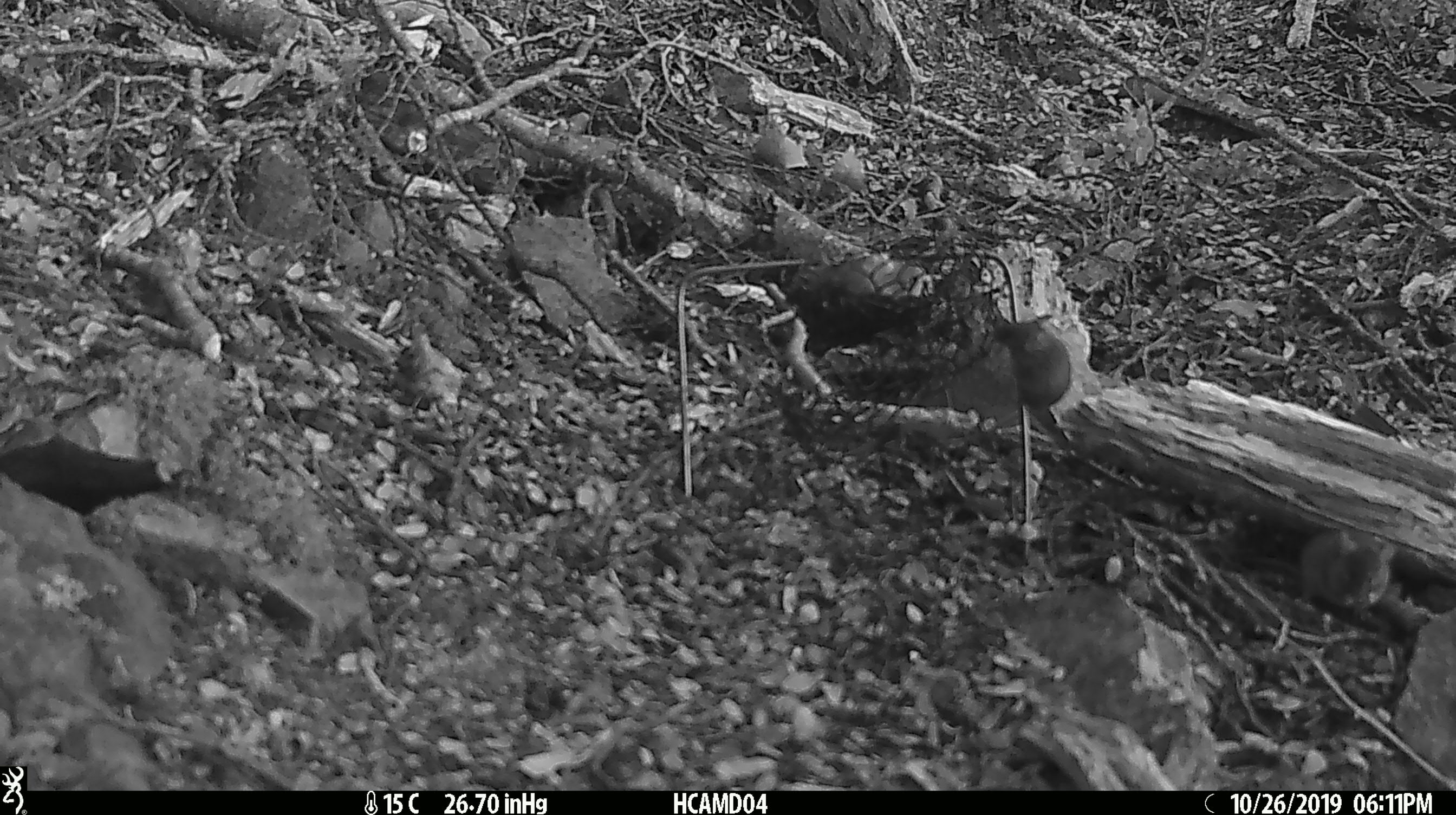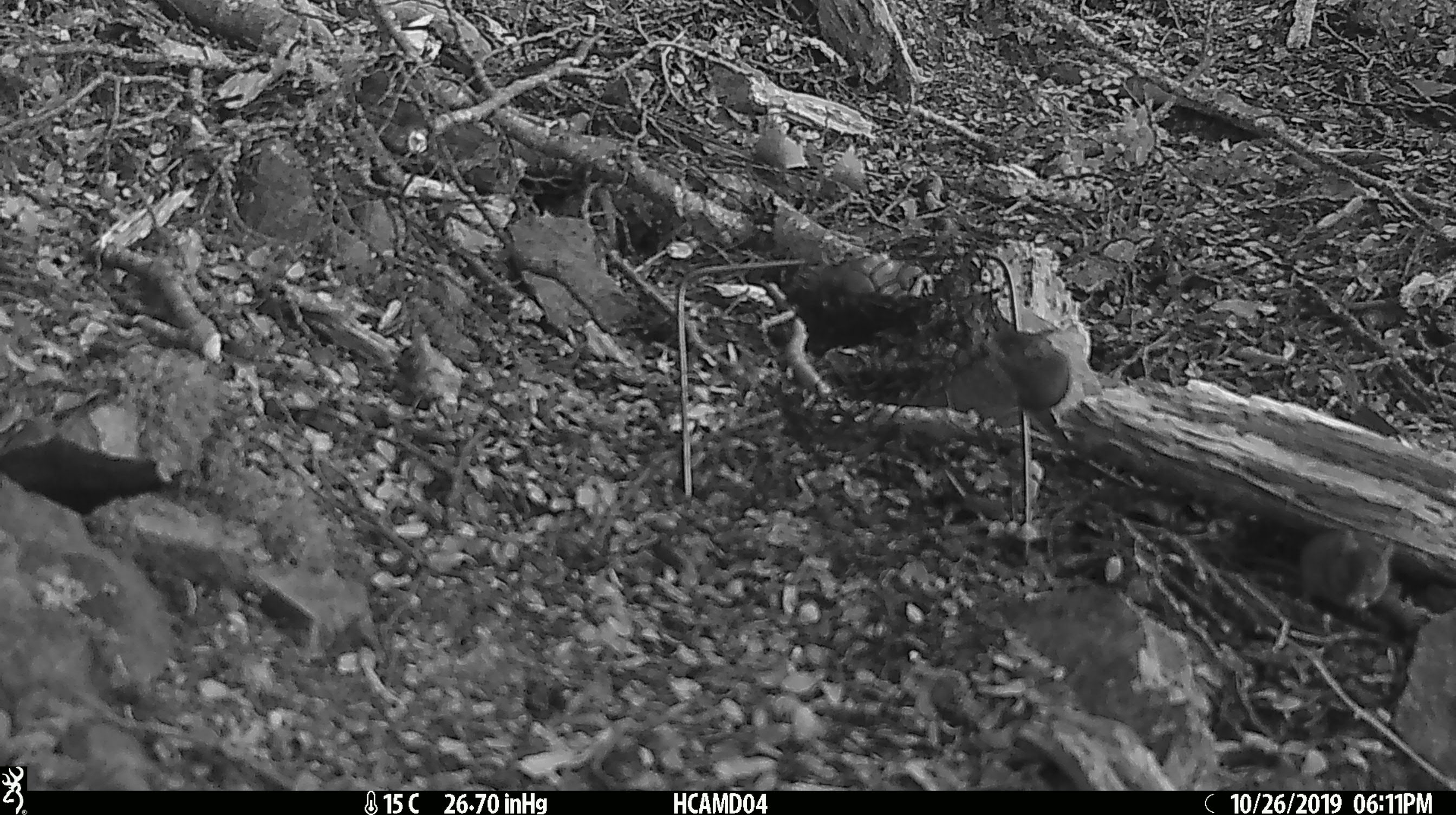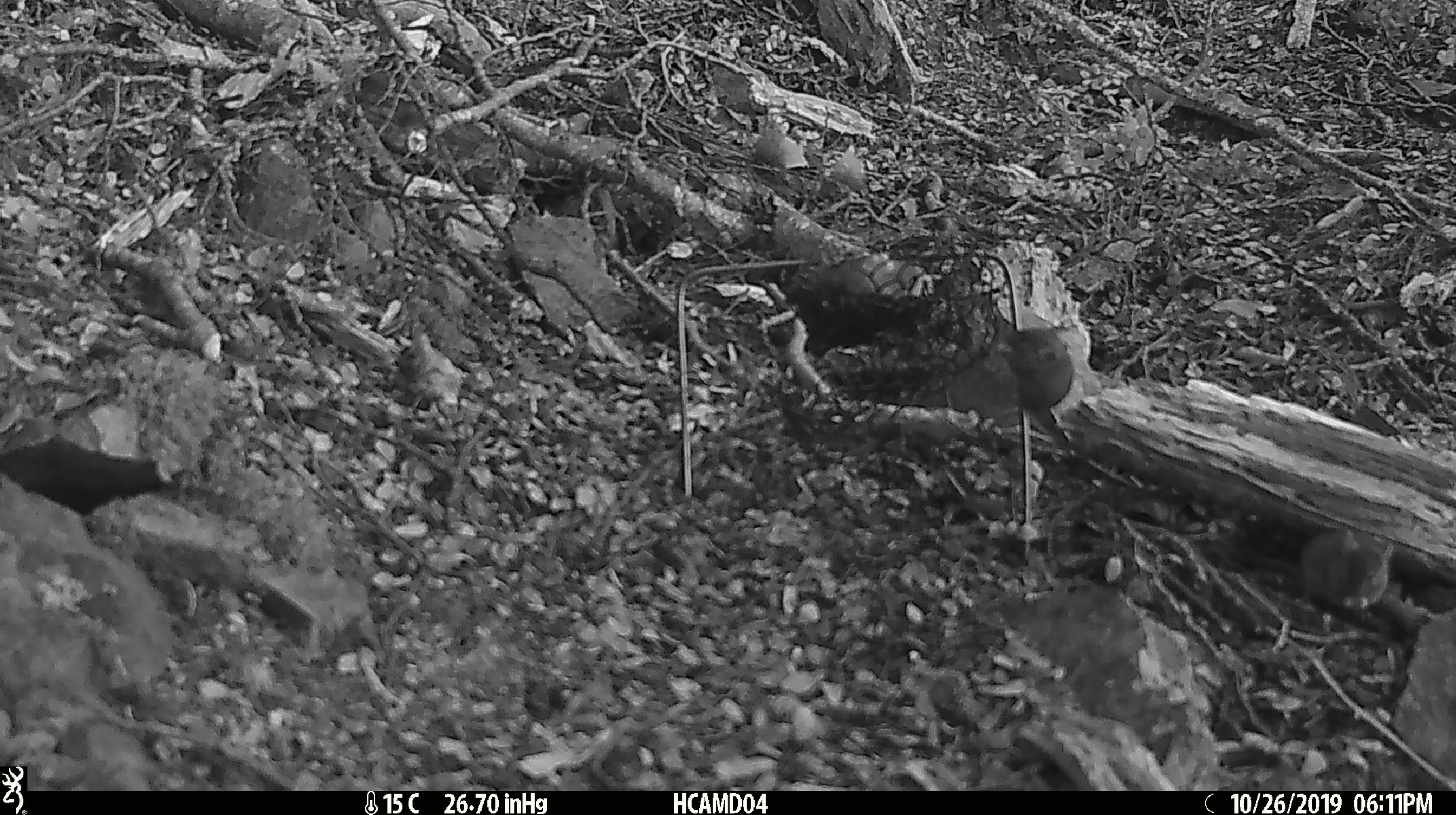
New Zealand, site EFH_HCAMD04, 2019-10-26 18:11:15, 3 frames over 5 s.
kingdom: Animalia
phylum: Chordata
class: Mammalia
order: Rodentia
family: Muridae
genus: Mus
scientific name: Mus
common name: mouse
Mouse (Mus).